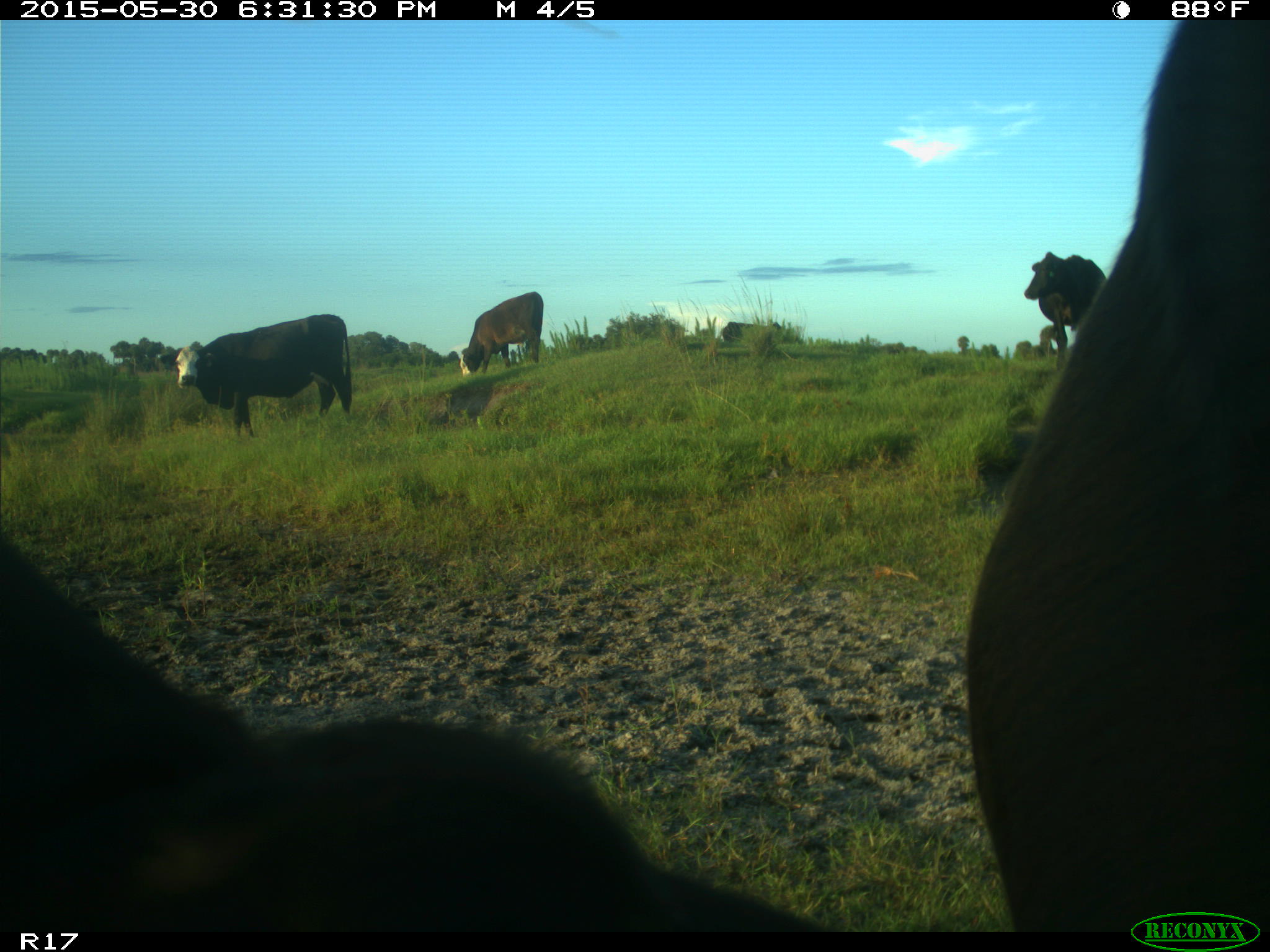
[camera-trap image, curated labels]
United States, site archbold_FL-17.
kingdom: Animalia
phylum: Chordata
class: Mammalia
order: Artiodactyla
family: Bovidae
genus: Bos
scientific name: Bos taurus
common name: domestic cow